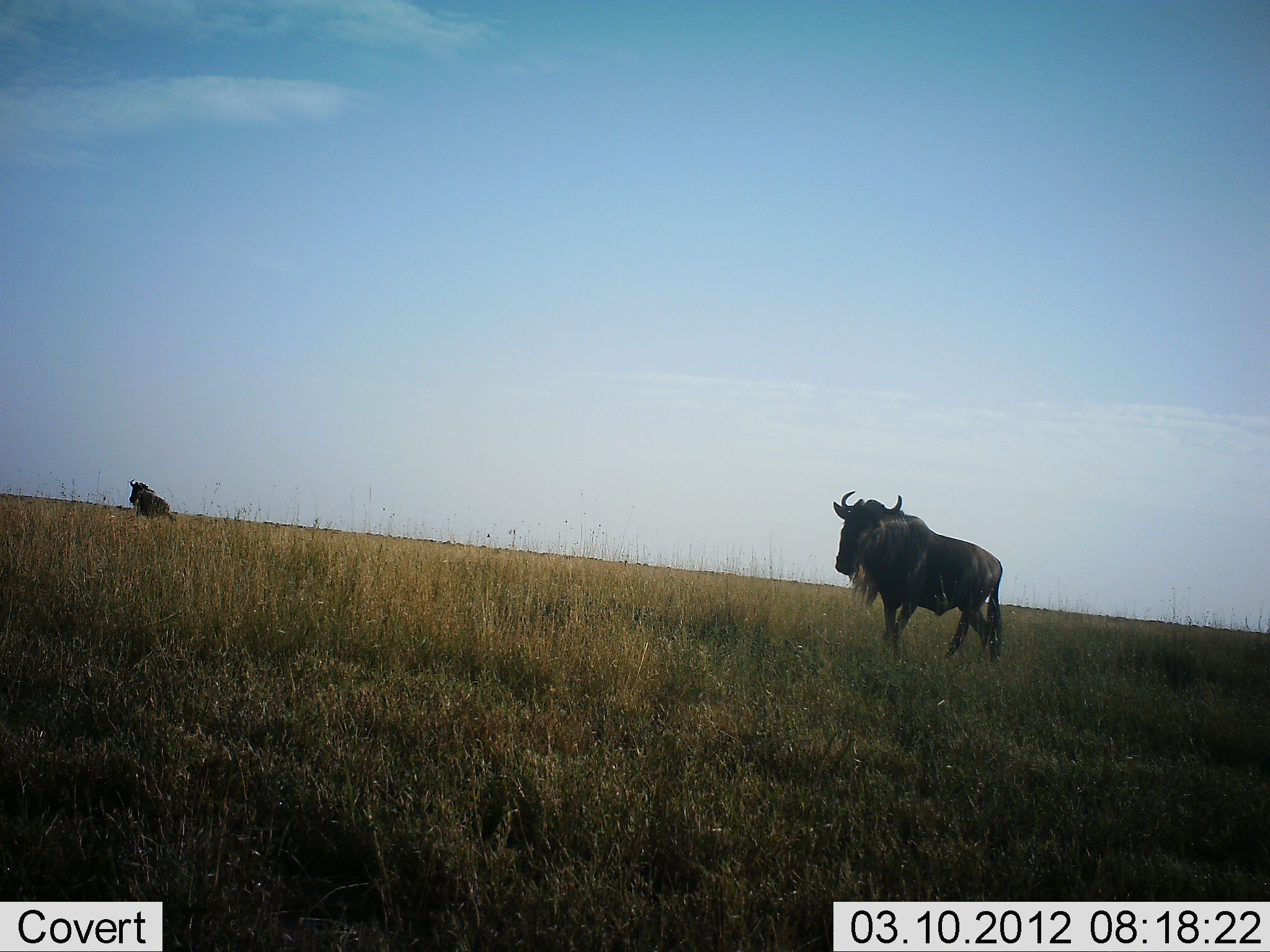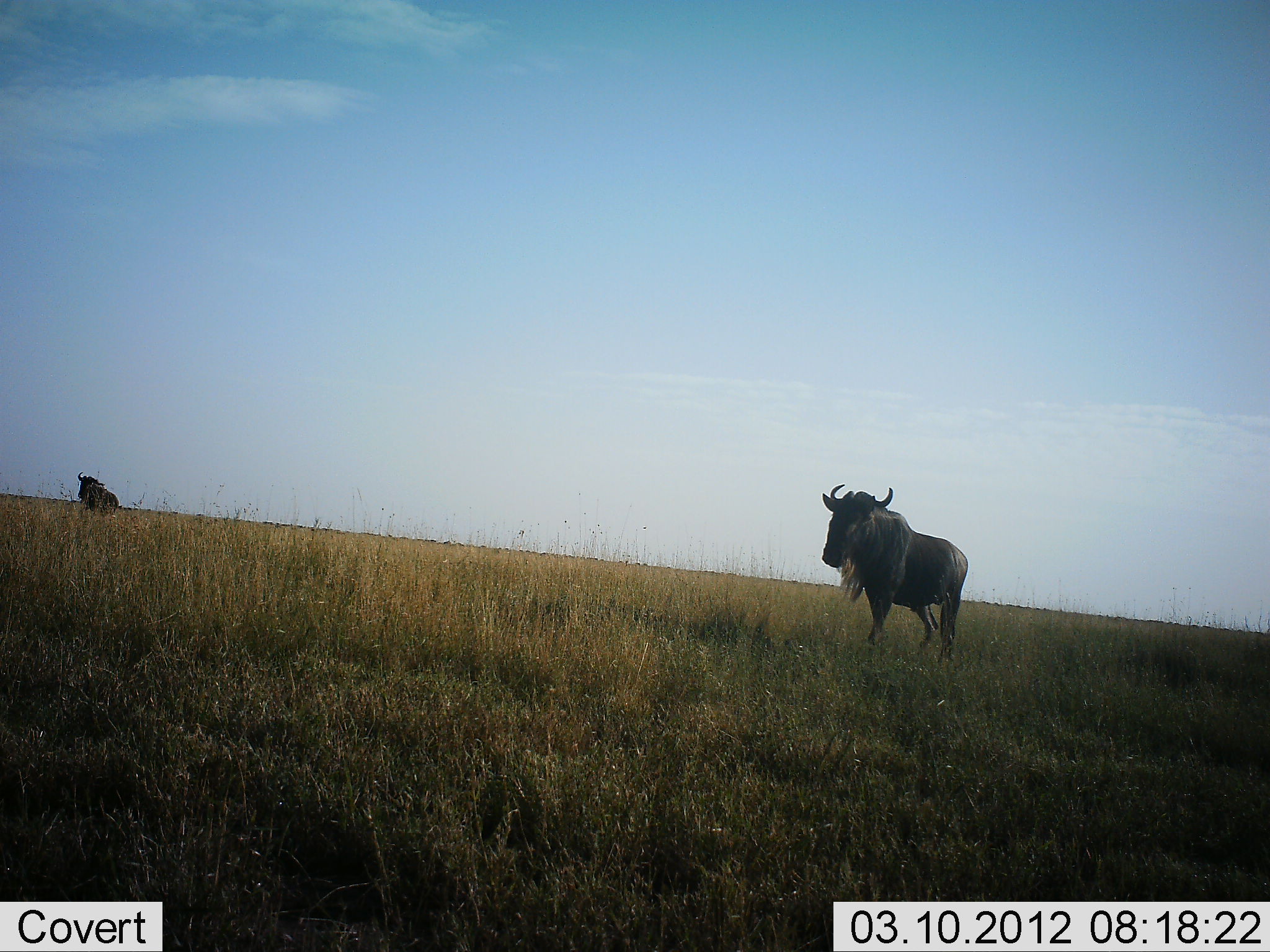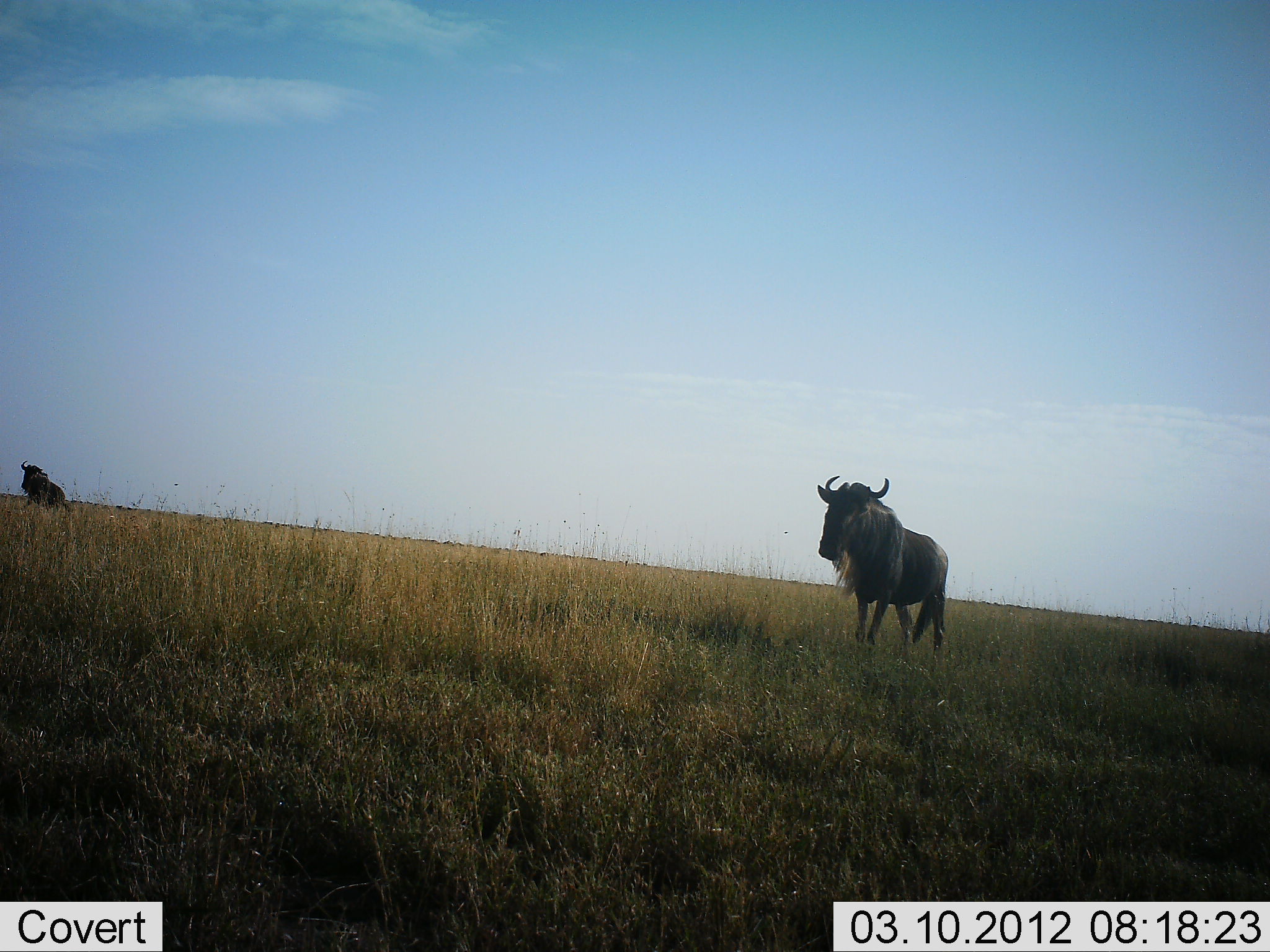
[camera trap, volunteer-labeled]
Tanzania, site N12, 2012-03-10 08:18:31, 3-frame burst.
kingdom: Animalia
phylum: Chordata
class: Mammalia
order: Artiodactyla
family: Bovidae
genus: Connochaetes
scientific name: Connochaetes taurinus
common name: blue wildebeest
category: wildebeest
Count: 2.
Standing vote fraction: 10%.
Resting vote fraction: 0%.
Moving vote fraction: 95%.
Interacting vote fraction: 0%.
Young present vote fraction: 0%.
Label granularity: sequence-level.